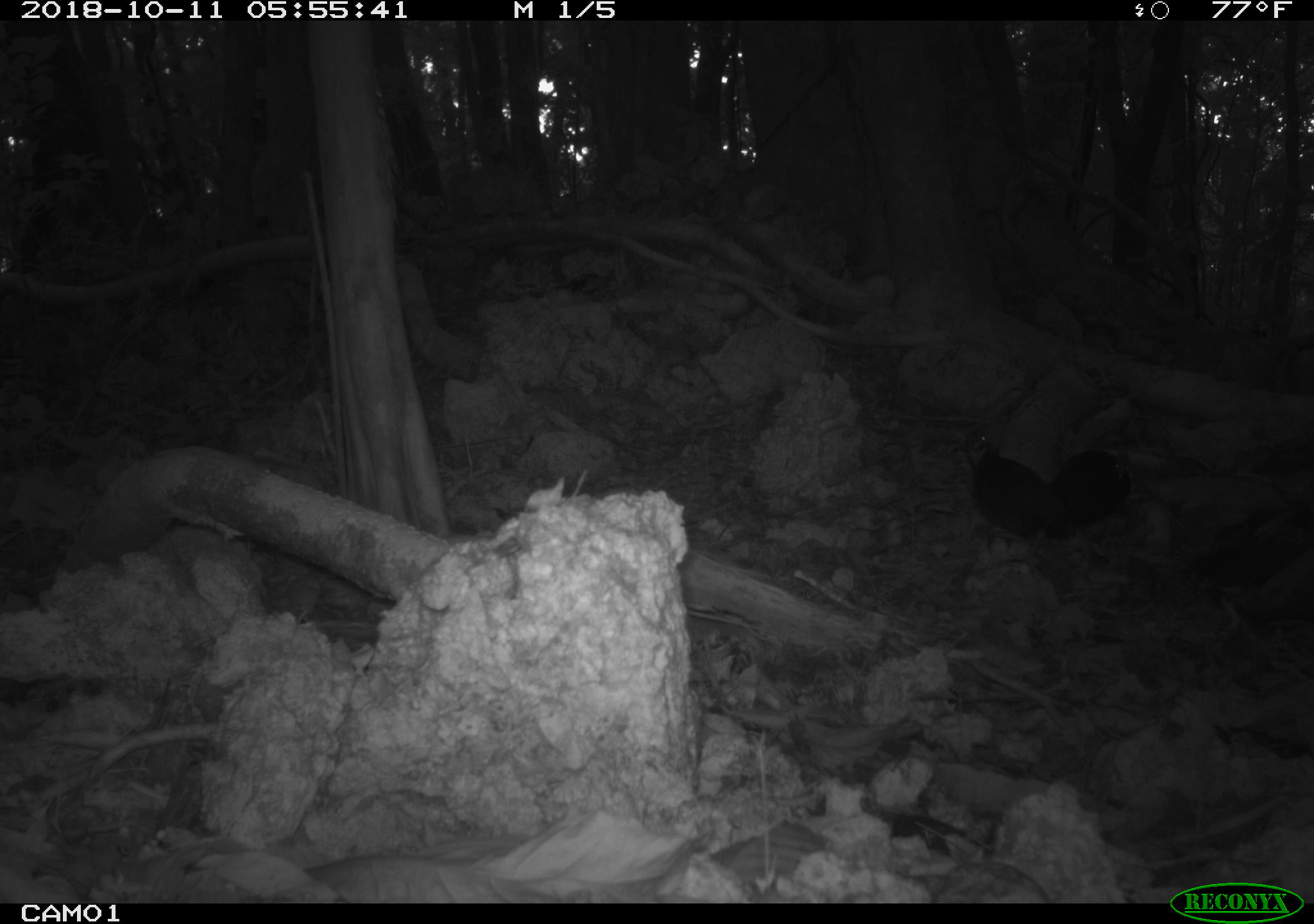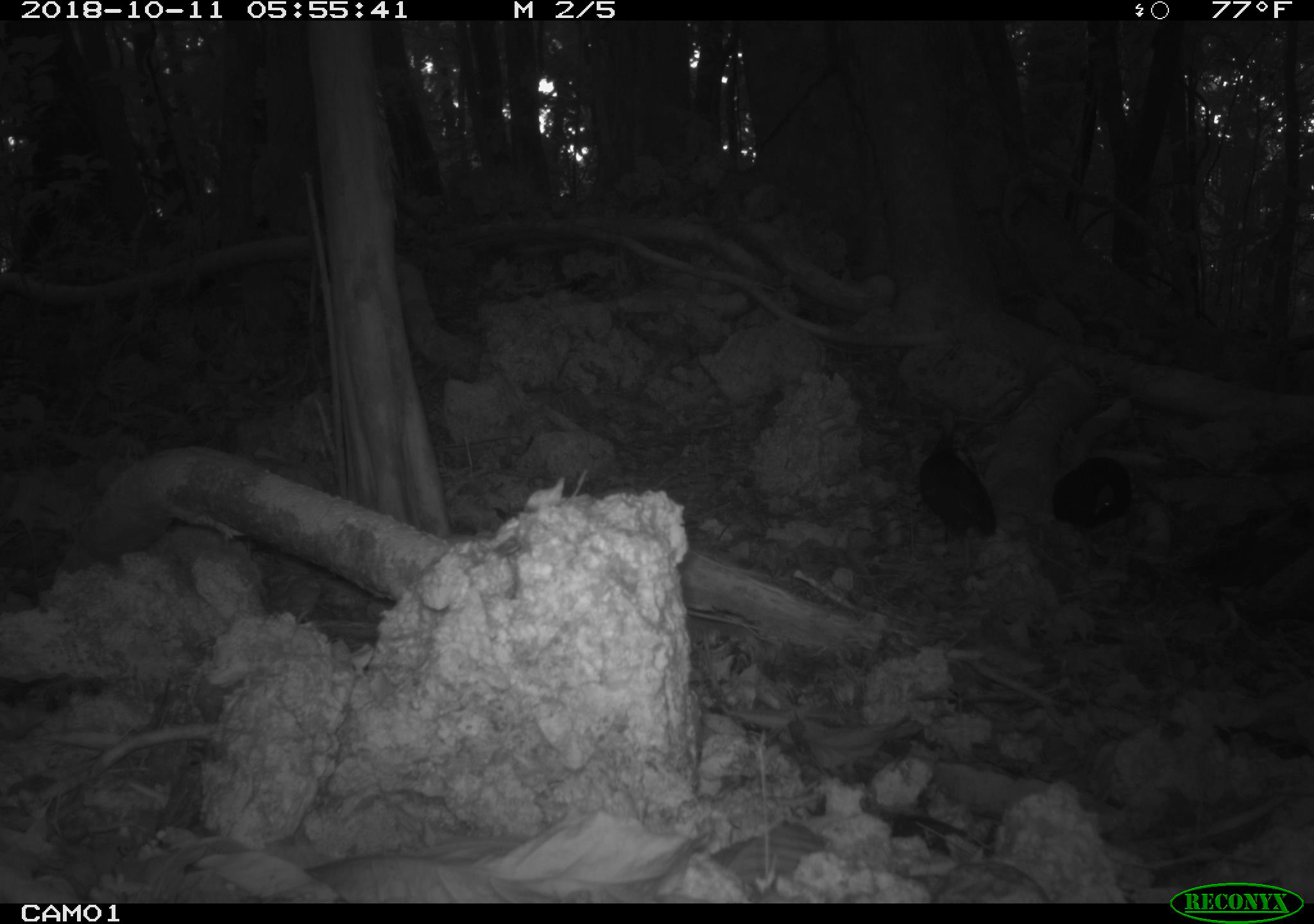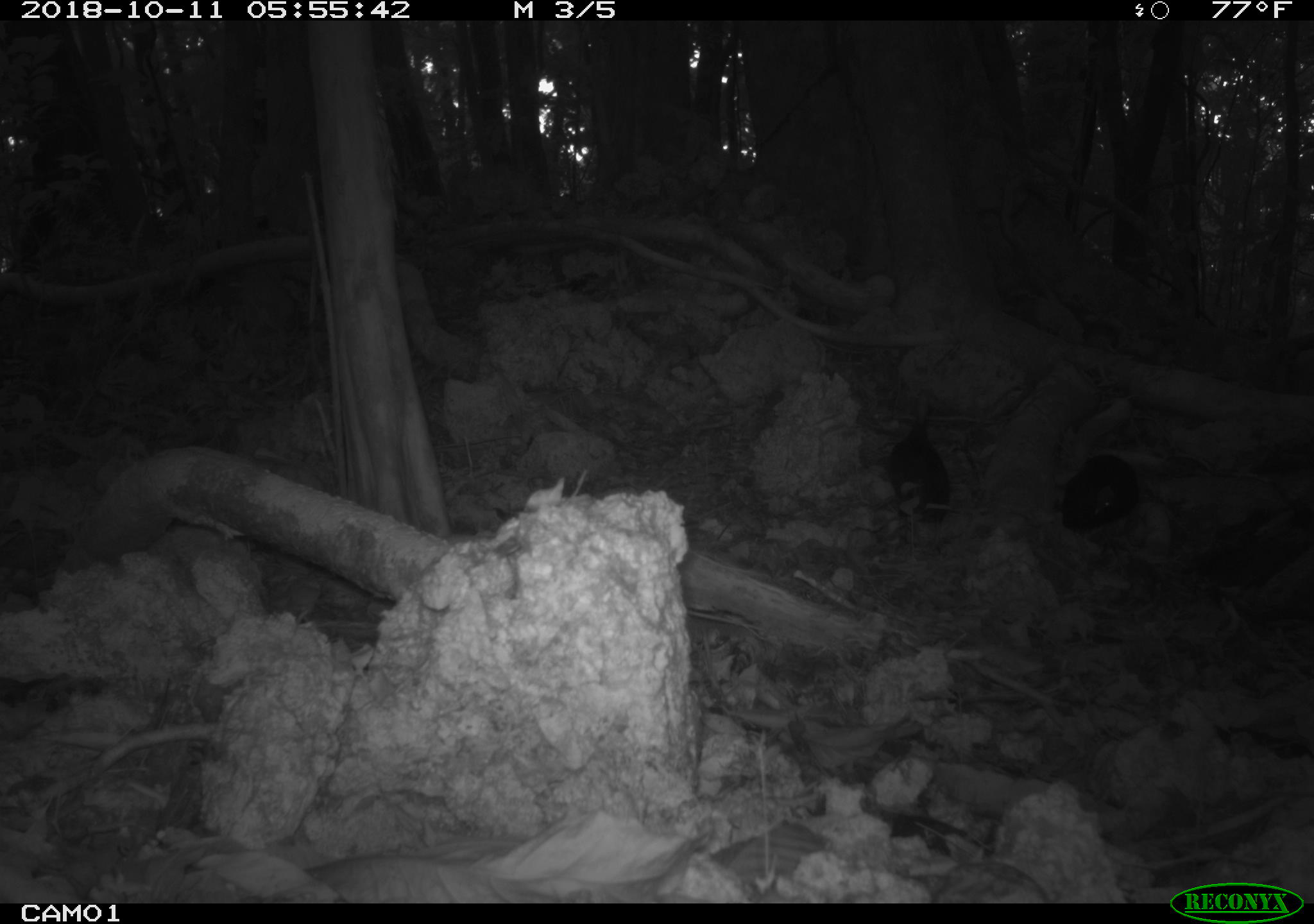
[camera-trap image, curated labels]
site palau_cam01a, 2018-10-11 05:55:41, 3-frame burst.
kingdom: Animalia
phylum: Chordata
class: Aves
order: Galliformes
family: Megapodiidae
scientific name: Megapodiidae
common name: megapode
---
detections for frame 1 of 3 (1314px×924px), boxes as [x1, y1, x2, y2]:
megapode: [959, 435, 1113, 556]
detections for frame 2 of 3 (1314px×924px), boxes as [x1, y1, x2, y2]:
megapode: [916, 418, 994, 556]; [1050, 445, 1143, 536]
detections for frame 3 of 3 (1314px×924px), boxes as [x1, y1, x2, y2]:
megapode: [1055, 441, 1154, 539]; [883, 401, 950, 539]